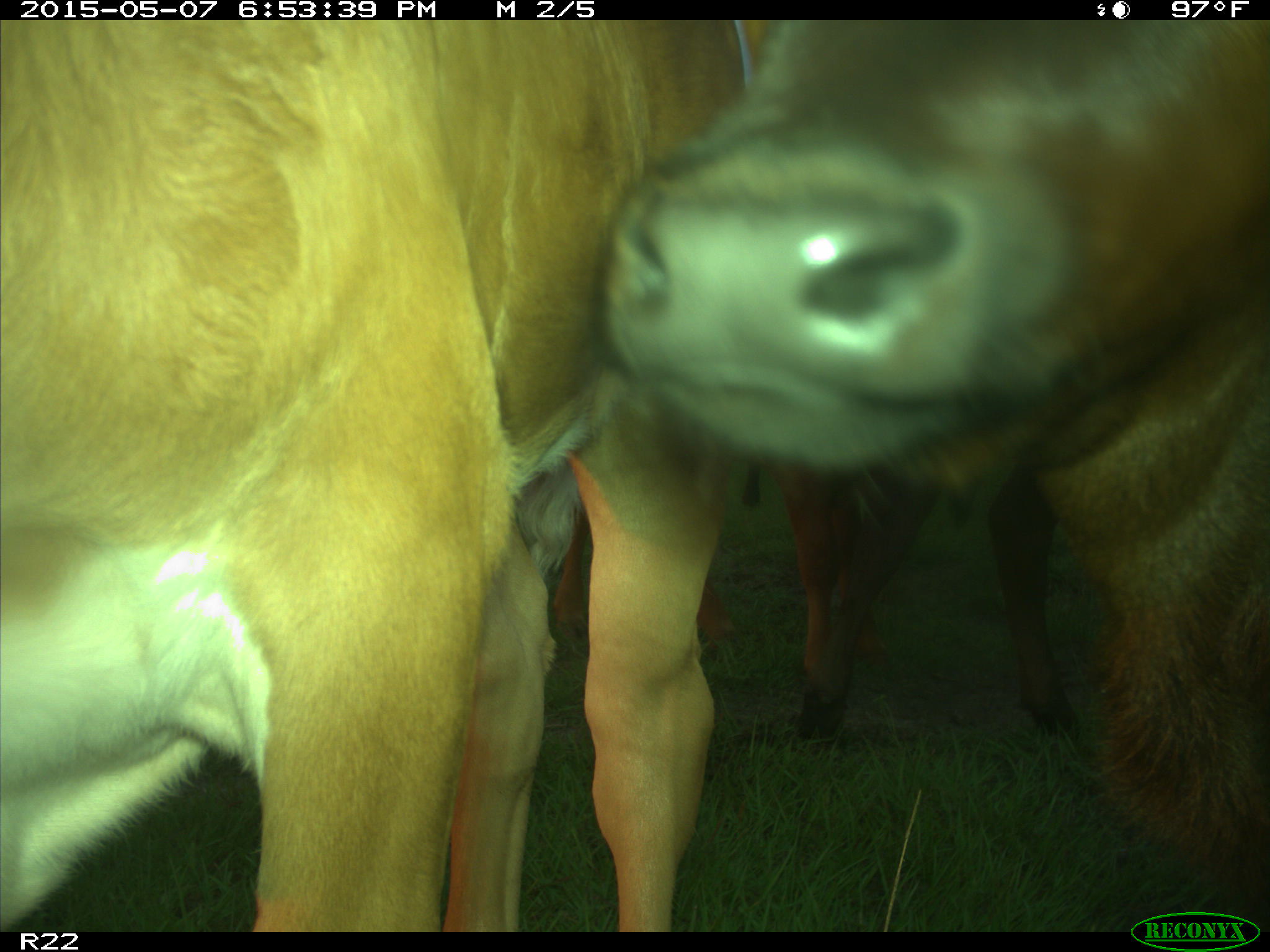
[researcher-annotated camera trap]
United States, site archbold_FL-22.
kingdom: Animalia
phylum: Chordata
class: Mammalia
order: Artiodactyla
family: Bovidae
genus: Bos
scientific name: Bos taurus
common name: domestic cow